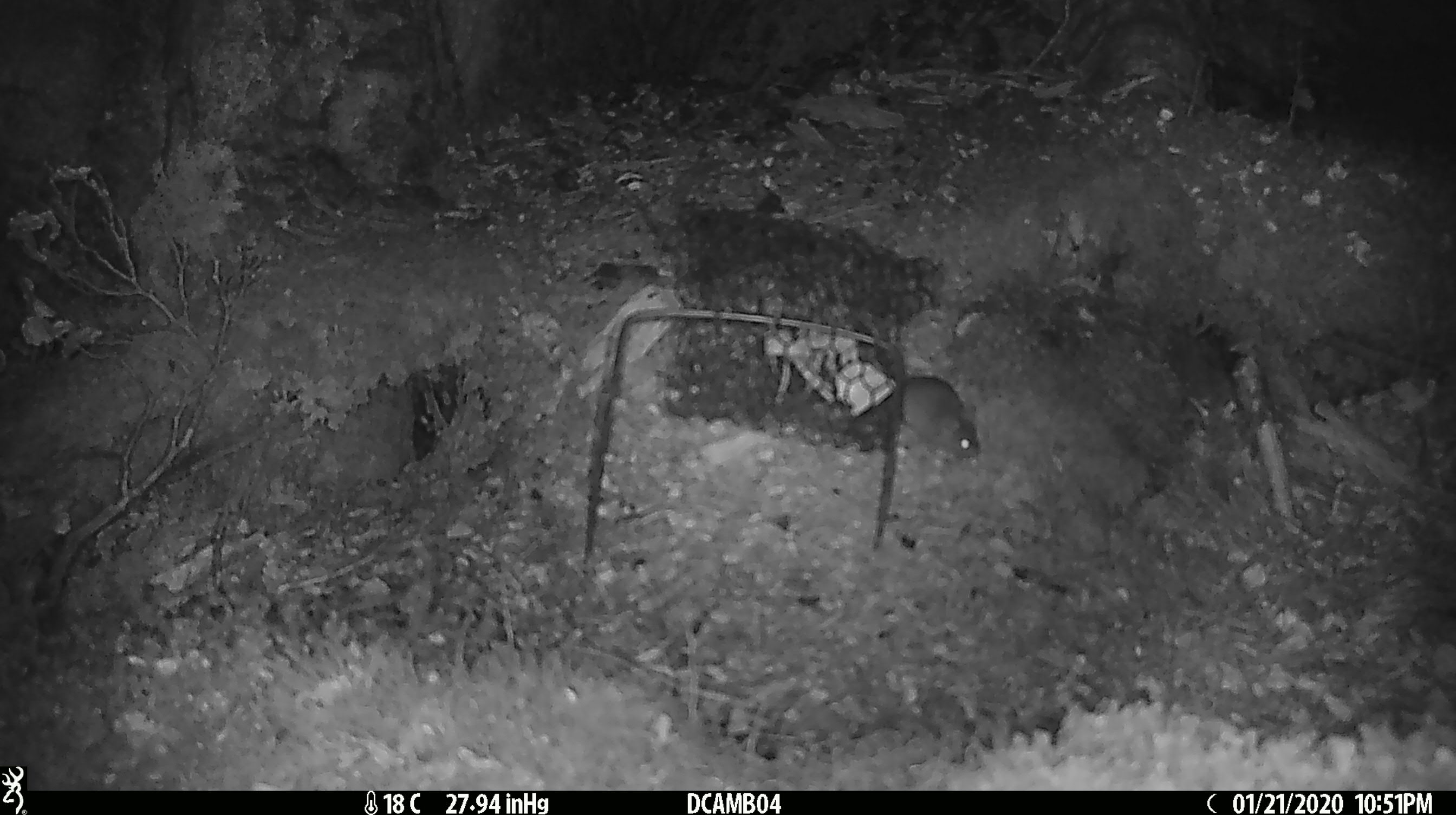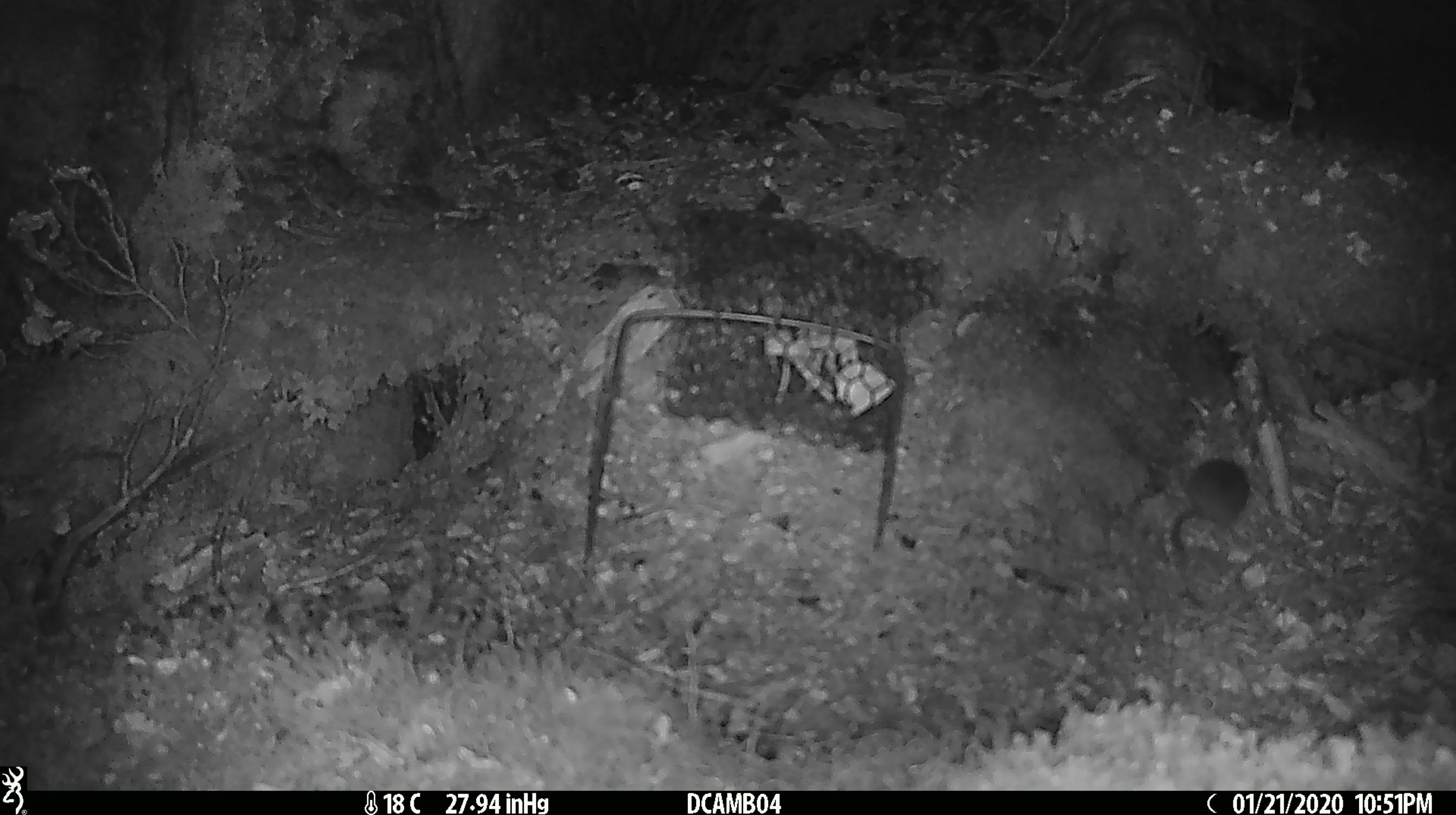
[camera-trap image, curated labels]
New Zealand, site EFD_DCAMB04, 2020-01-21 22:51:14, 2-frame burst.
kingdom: Animalia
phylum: Chordata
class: Mammalia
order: Rodentia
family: Muridae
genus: Mus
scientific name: Mus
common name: mouse